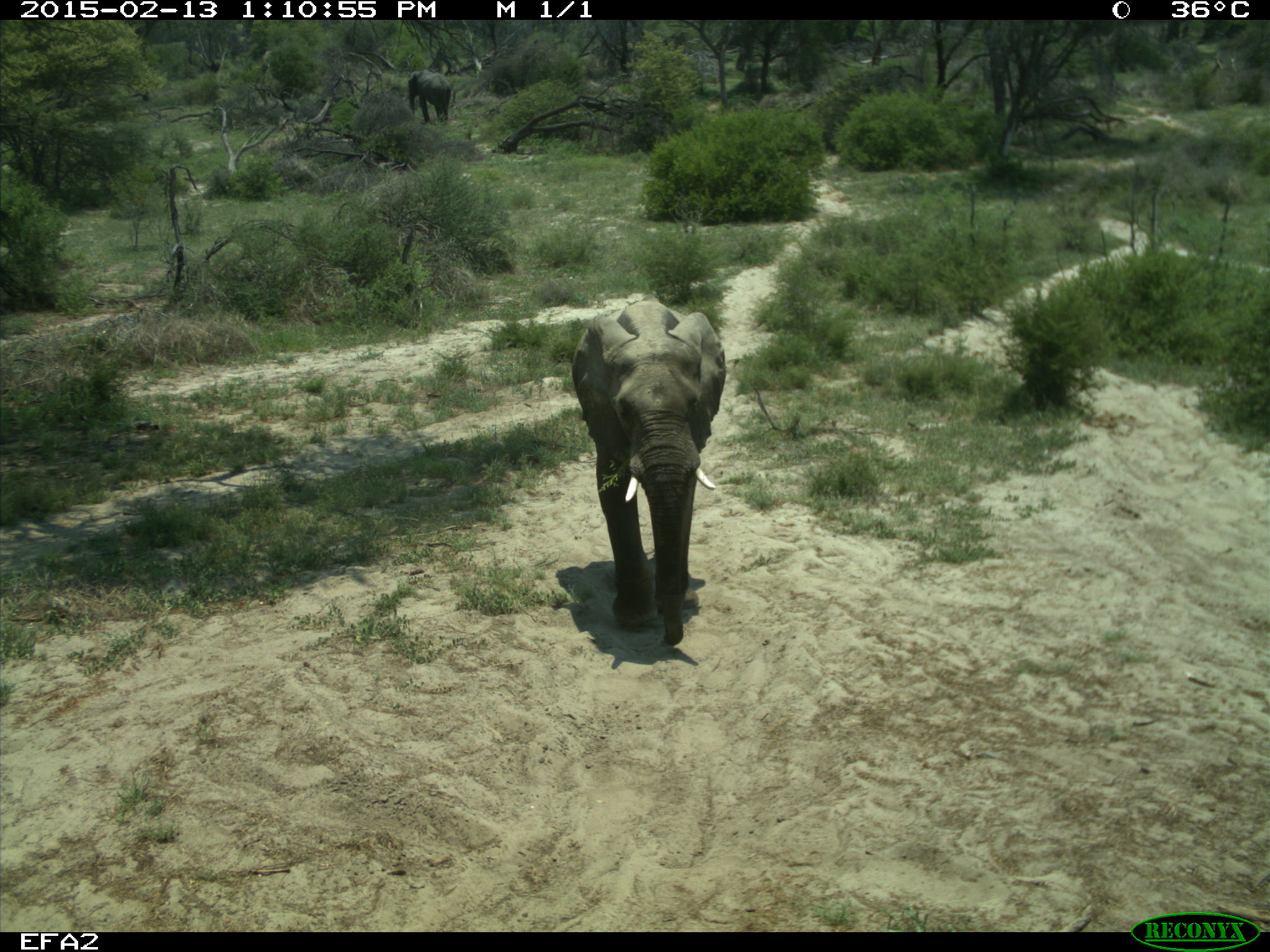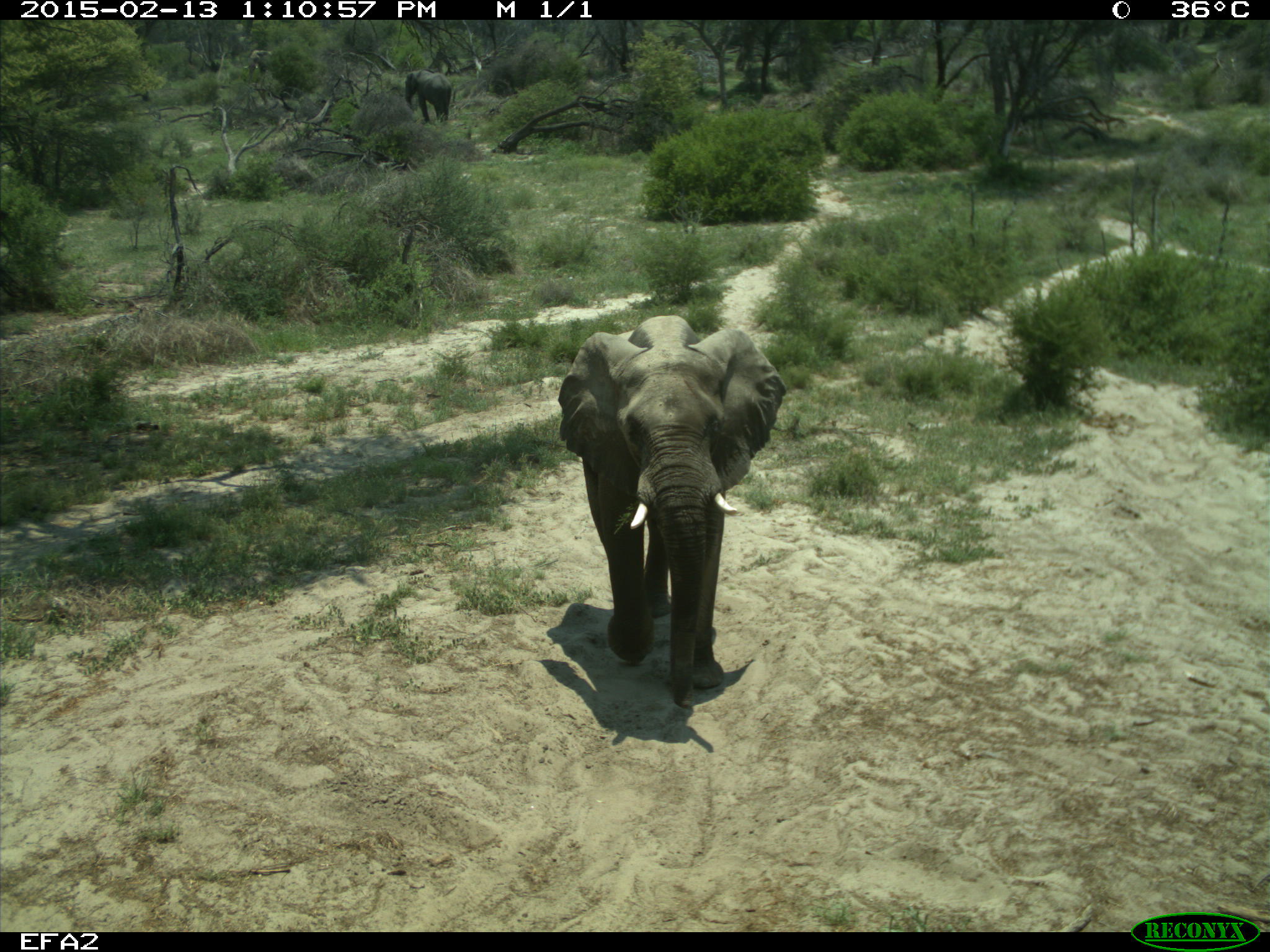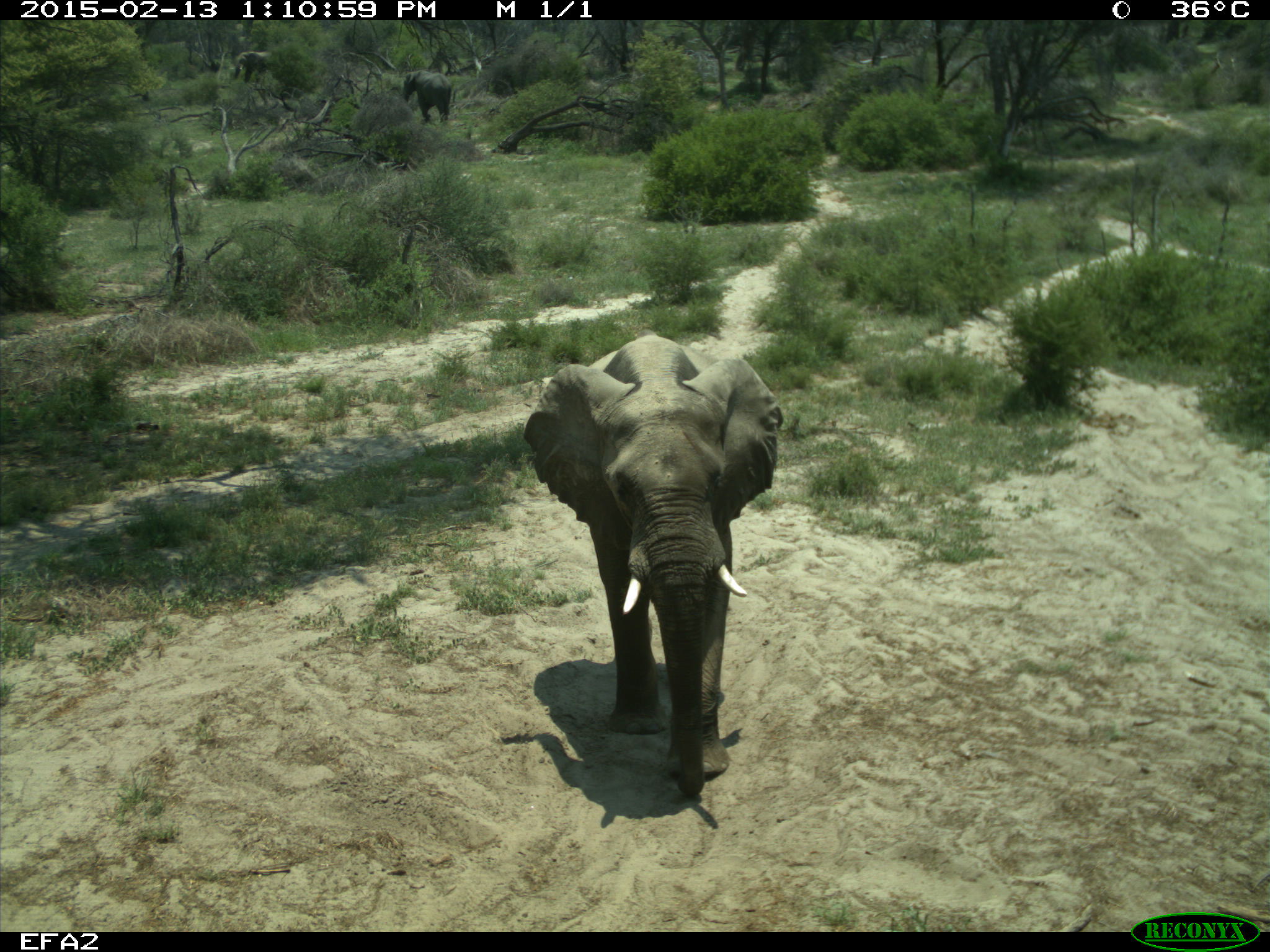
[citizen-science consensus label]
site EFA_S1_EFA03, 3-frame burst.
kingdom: Animalia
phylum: Chordata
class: Mammalia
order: Proboscidea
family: Elephantidae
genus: Loxodonta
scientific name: Loxodonta africana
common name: african bush elephant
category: elephant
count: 1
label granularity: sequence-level